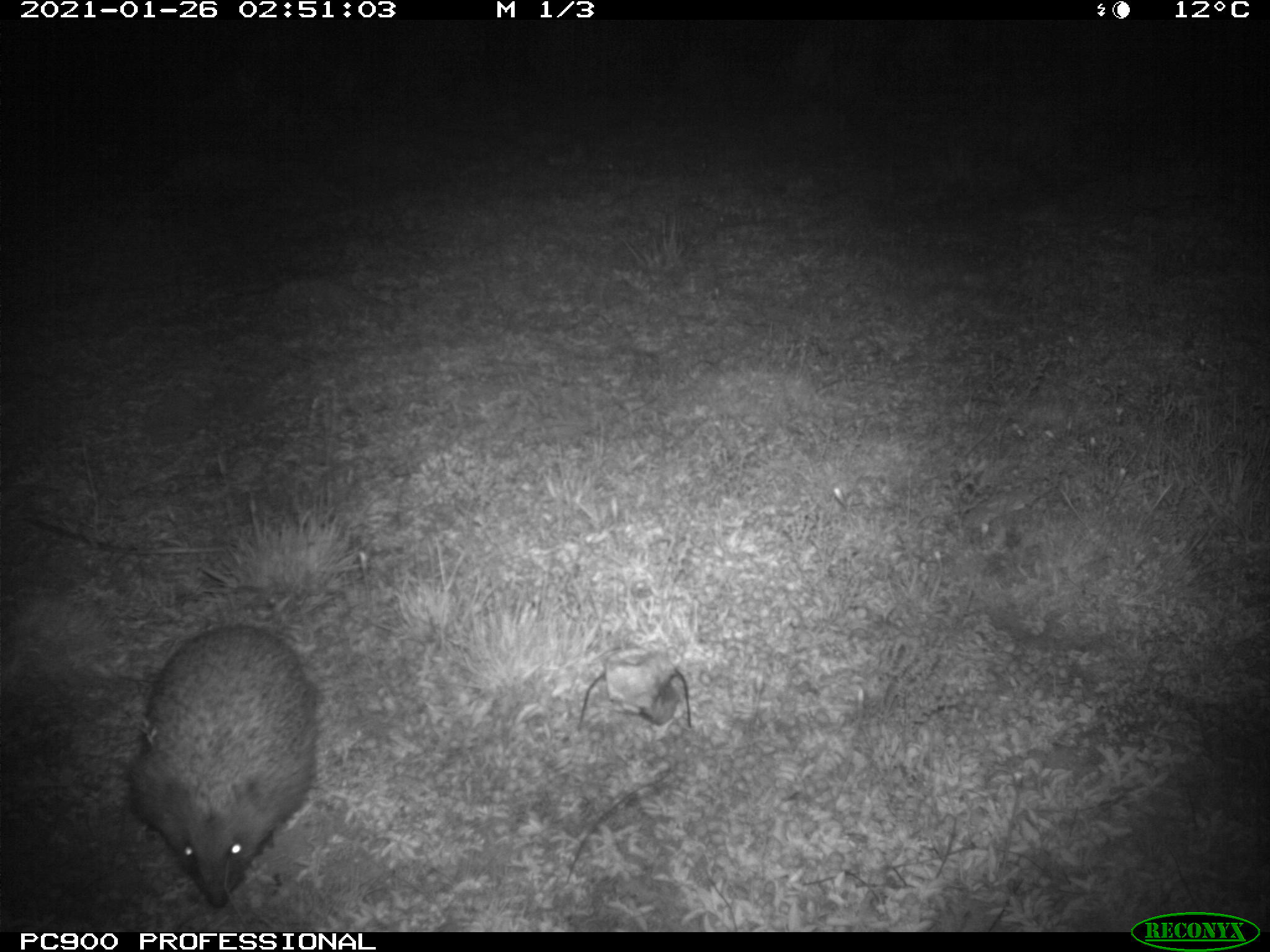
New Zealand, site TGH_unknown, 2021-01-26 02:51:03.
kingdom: Animalia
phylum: Chordata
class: Mammalia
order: Eulipotyphla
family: Erinaceidae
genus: Erinaceus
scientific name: Erinaceus europaeus europaeus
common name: european hedgehog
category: hedgehog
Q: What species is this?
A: Hedgehog (european hedgehog) (Erinaceus europaeus europaeus).